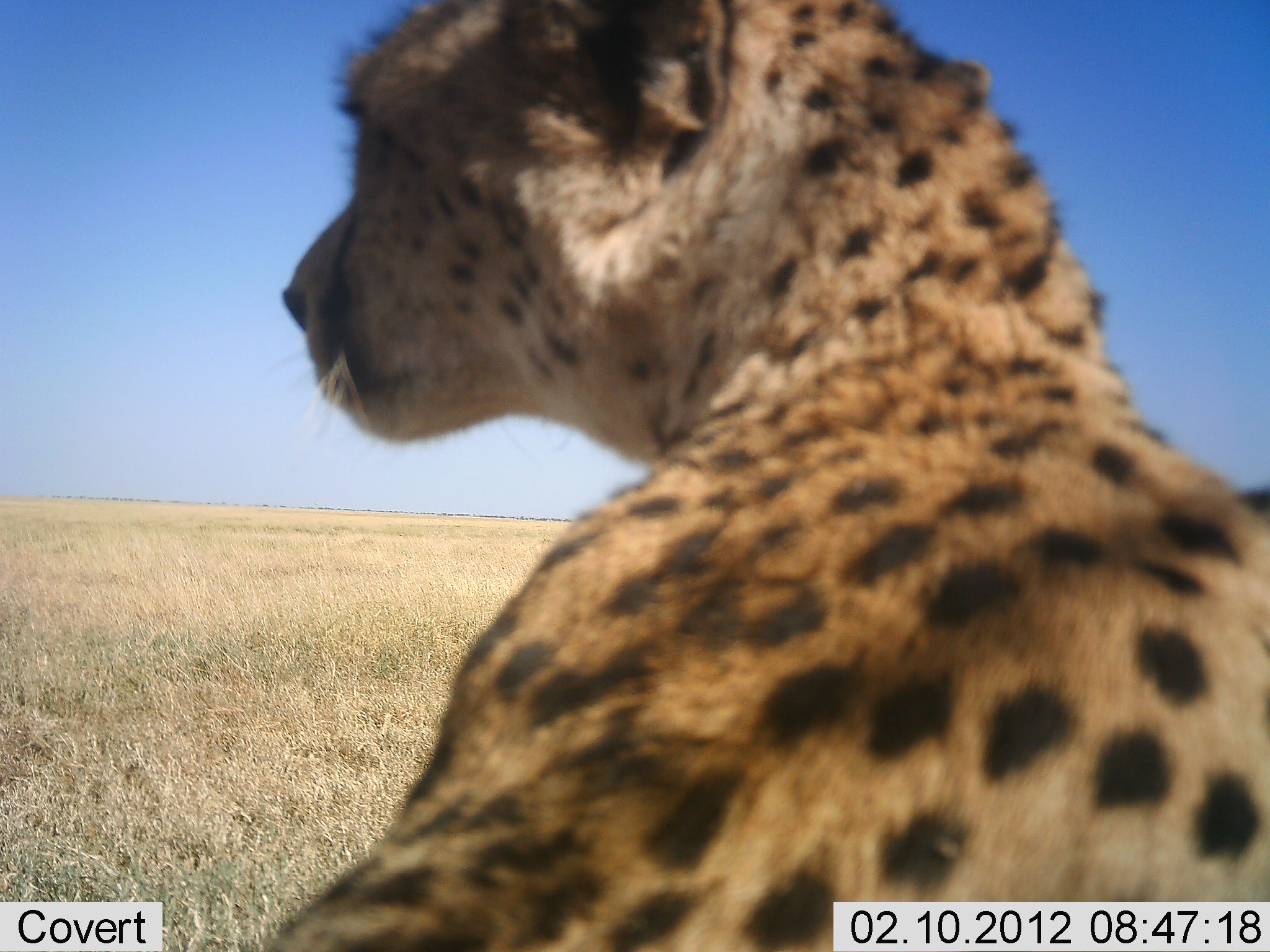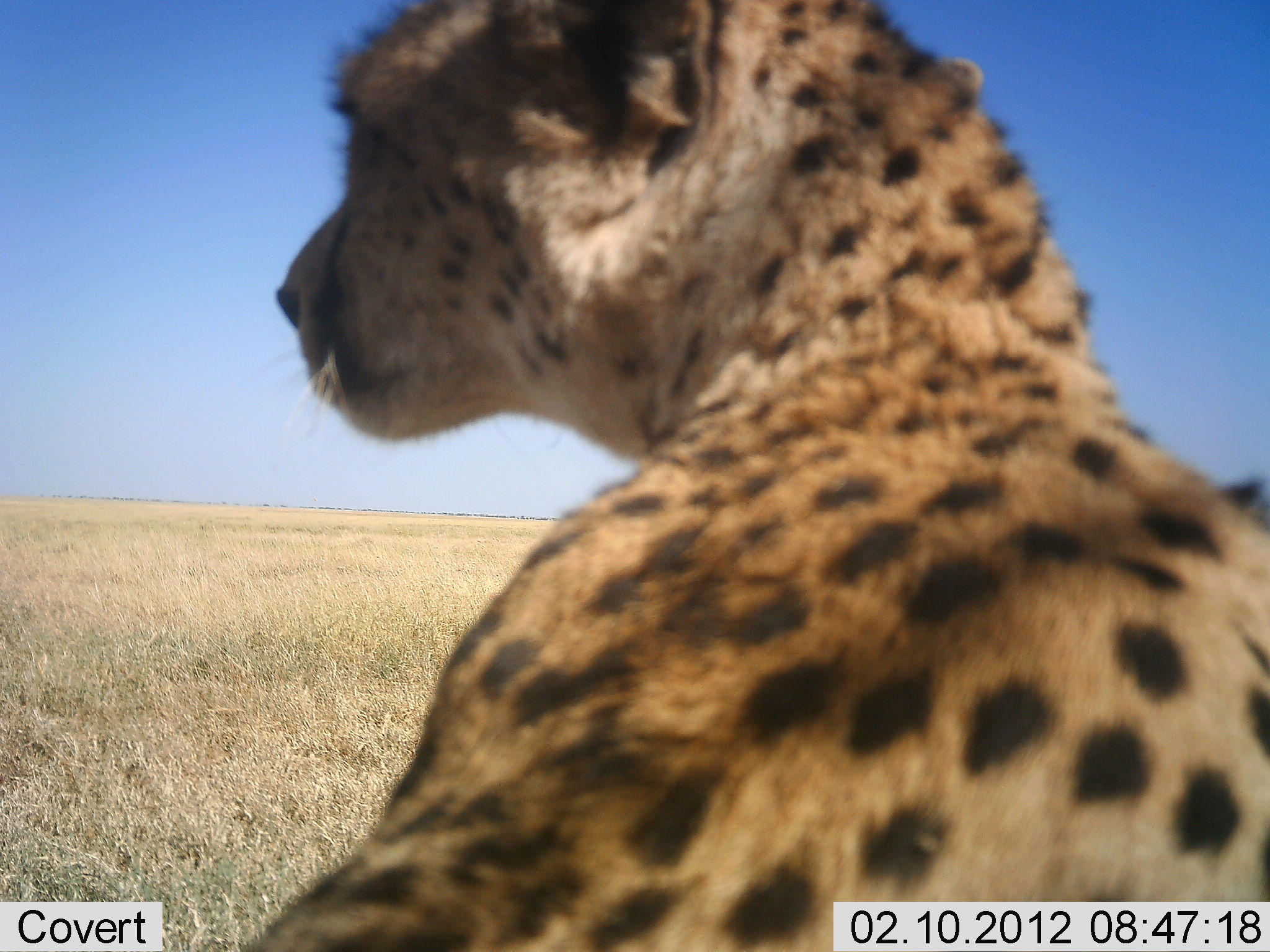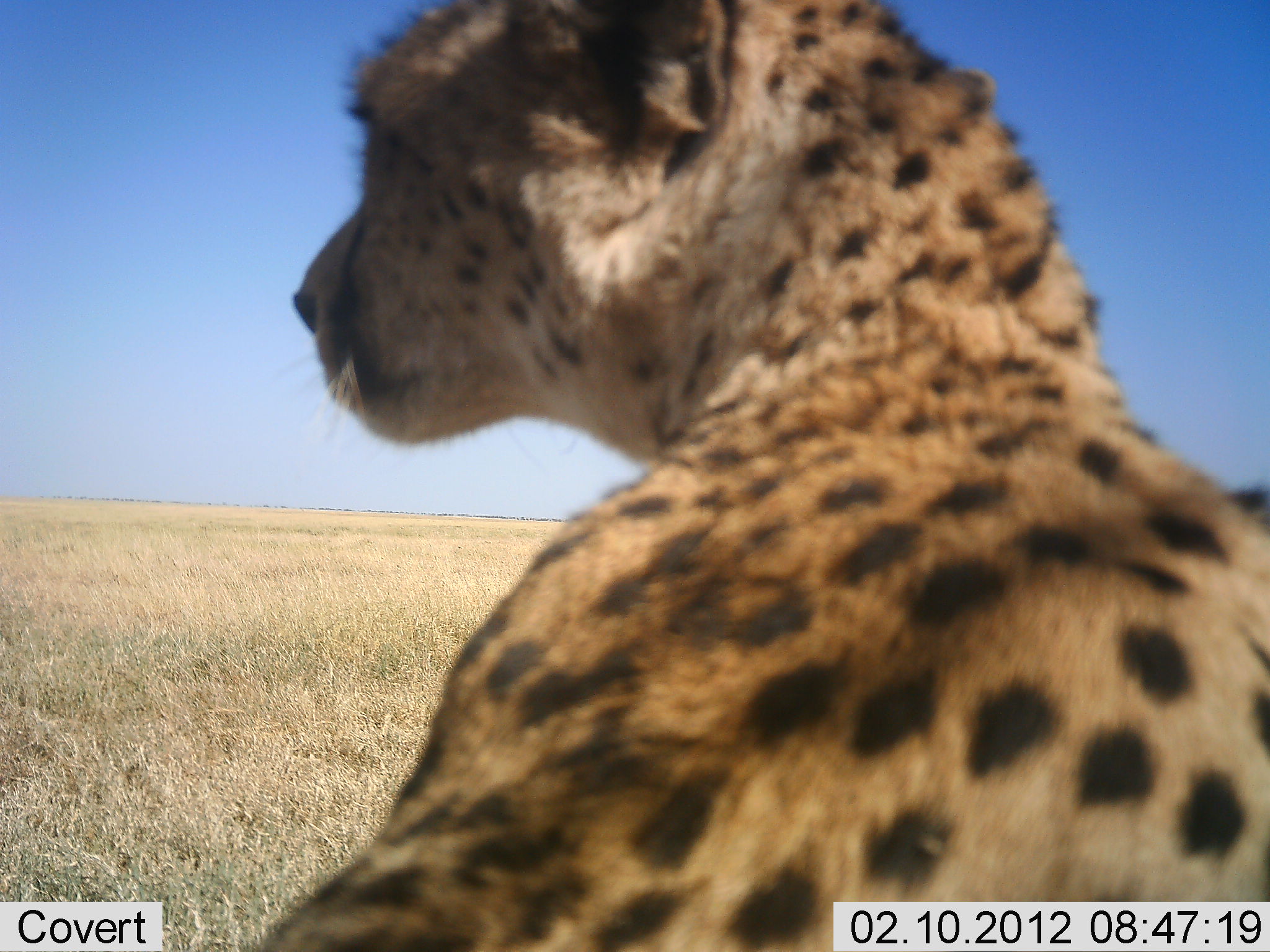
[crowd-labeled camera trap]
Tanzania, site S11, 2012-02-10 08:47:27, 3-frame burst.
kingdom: Animalia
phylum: Chordata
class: Mammalia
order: Carnivora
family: Felidae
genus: Acinonyx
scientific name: Acinonyx jubatus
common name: cheetah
Cheetah (Acinonyx jubatus), count 1. Behavior (volunteer vote fractions): standing 24%, resting 76%, moving 0%, interacting 0%. Young present (vote fraction): 0%. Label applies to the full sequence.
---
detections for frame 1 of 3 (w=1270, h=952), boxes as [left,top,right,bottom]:
animal: [278,1,1269,952]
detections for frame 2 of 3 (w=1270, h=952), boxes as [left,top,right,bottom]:
animal: [230,1,1269,952]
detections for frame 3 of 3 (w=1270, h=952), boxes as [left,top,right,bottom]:
animal: [237,1,1269,952]